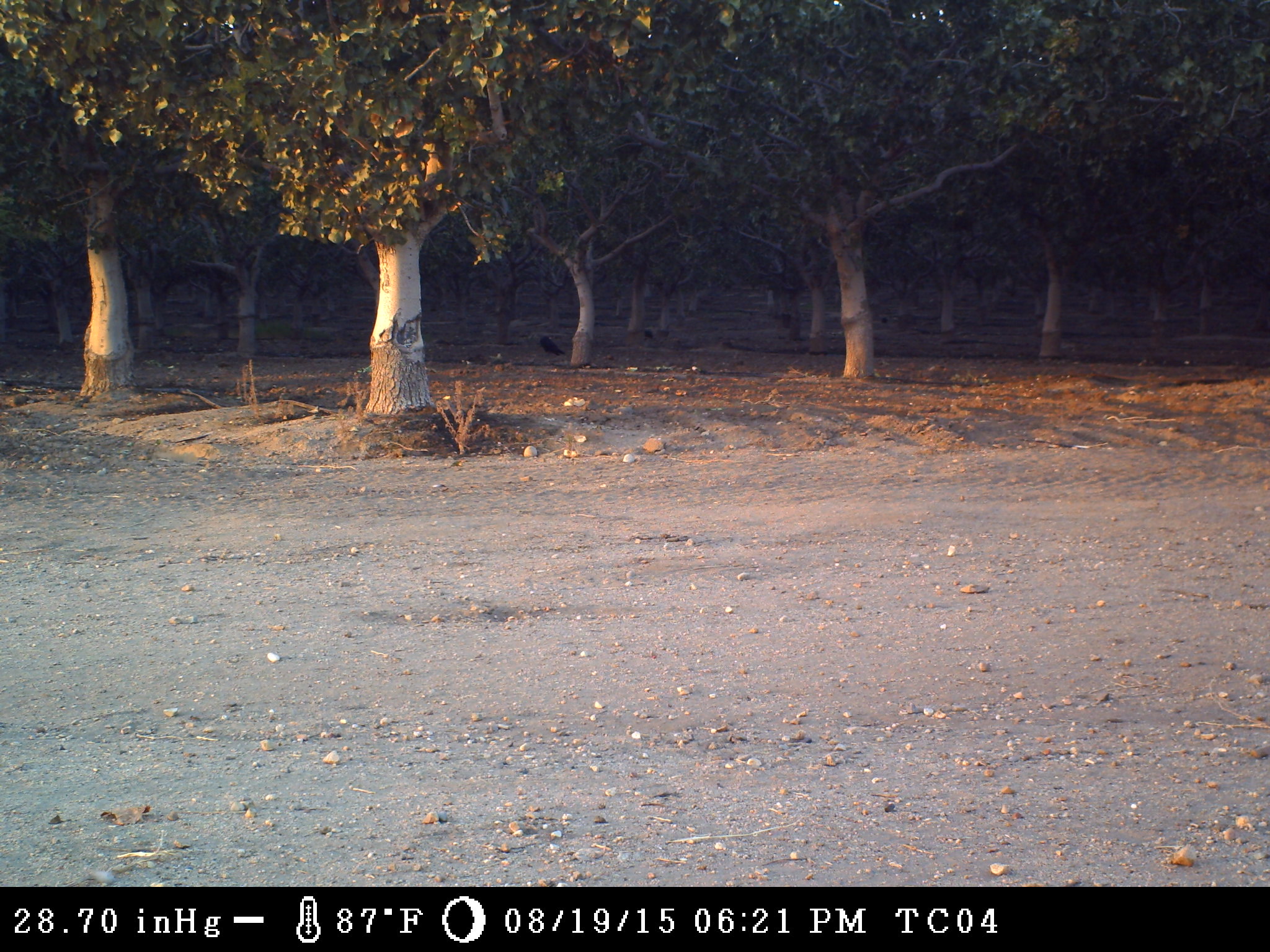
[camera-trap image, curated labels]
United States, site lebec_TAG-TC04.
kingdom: Animalia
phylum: Chordata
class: Aves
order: Passeriformes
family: Corvidae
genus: Corvus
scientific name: Corvus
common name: crows and ravens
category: unidentified corvus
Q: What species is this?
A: Unidentified corvus (crows and ravens) (Corvus).